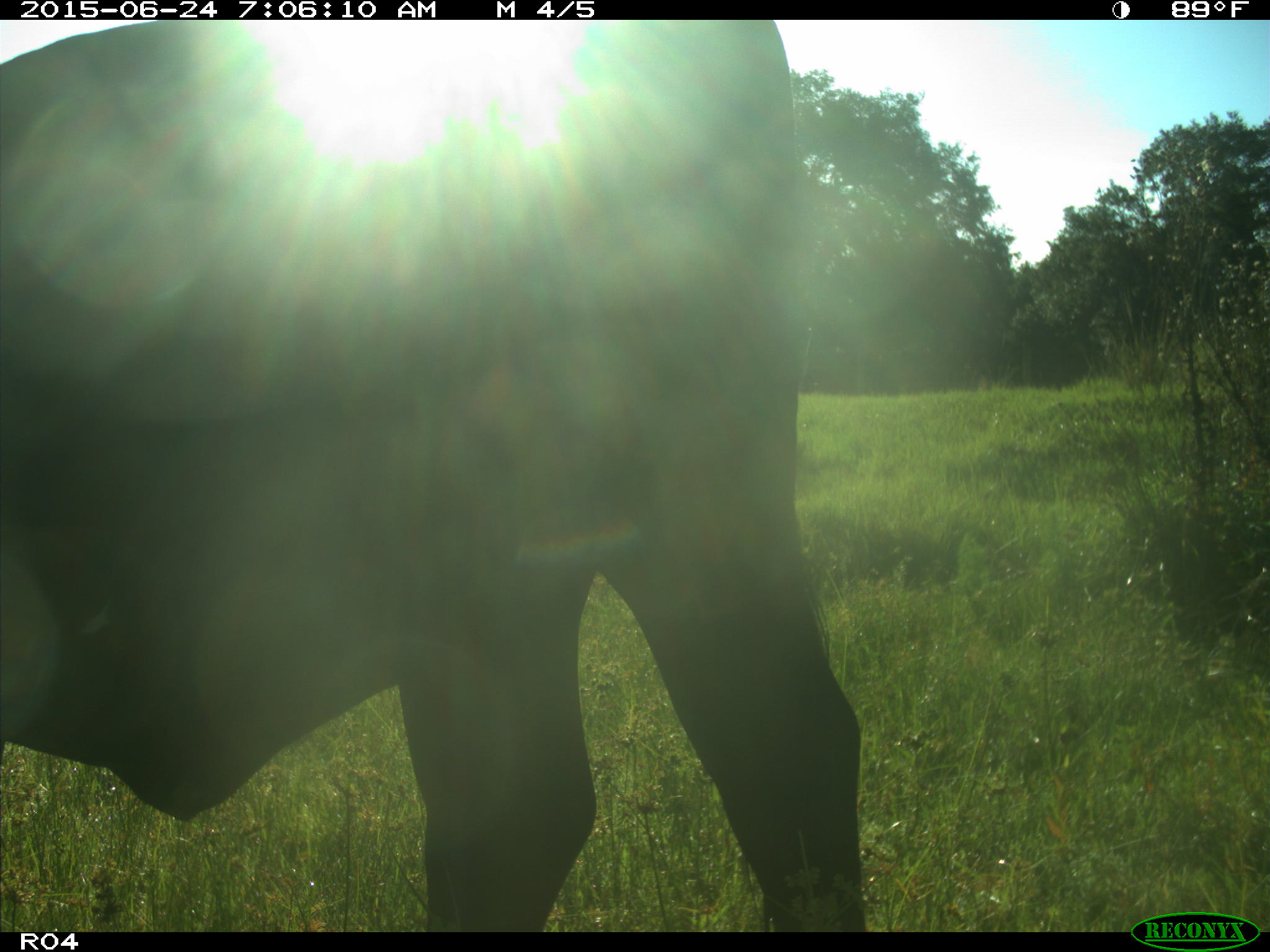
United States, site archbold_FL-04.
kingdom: Animalia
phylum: Chordata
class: Mammalia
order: Artiodactyla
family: Bovidae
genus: Bos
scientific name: Bos taurus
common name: domestic cow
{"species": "Bos taurus (domestic cow)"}